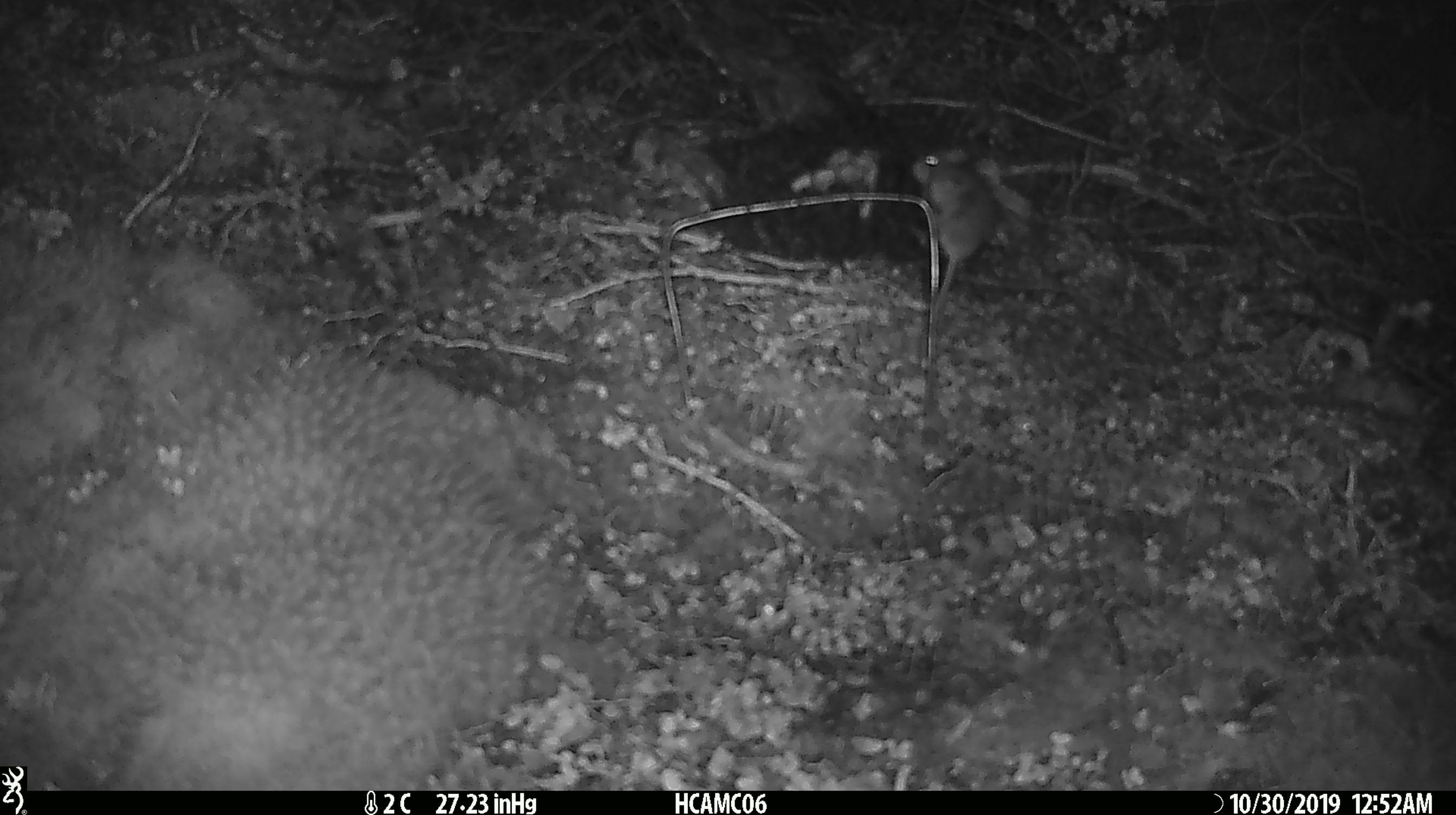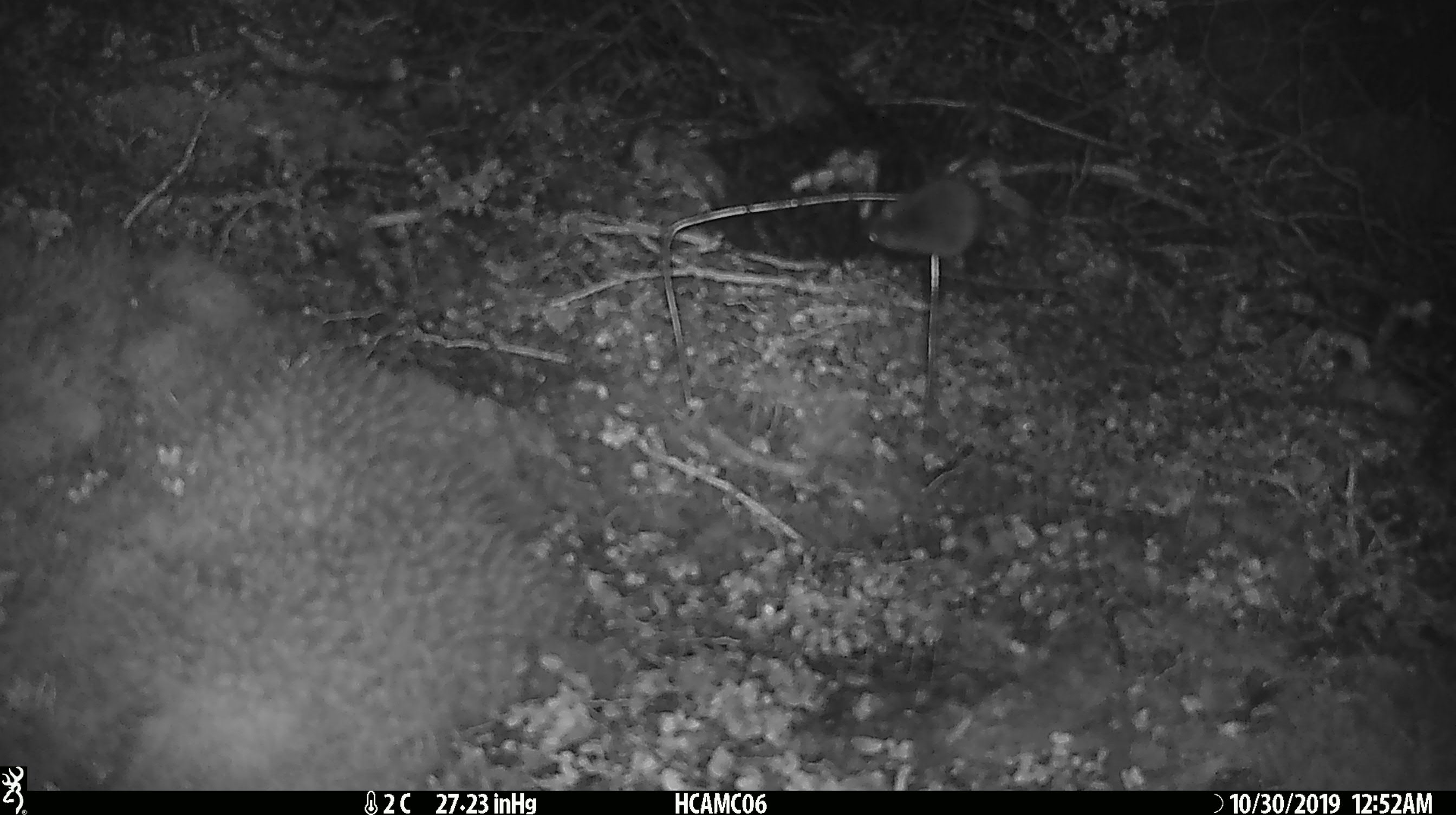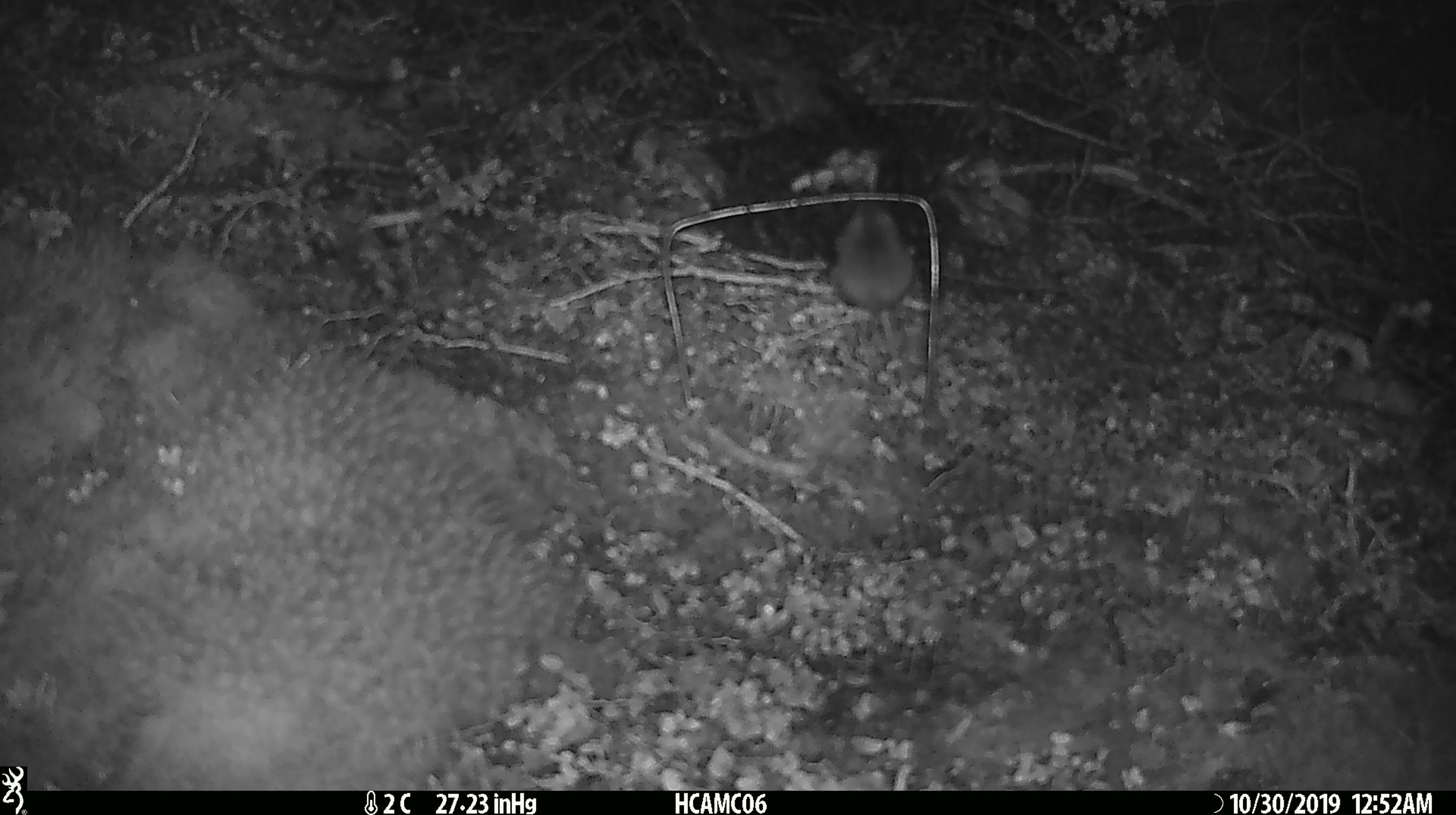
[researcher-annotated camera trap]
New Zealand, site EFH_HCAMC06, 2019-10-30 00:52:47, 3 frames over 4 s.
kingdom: Animalia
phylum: Chordata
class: Mammalia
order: Rodentia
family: Muridae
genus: Mus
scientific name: Mus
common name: mouse